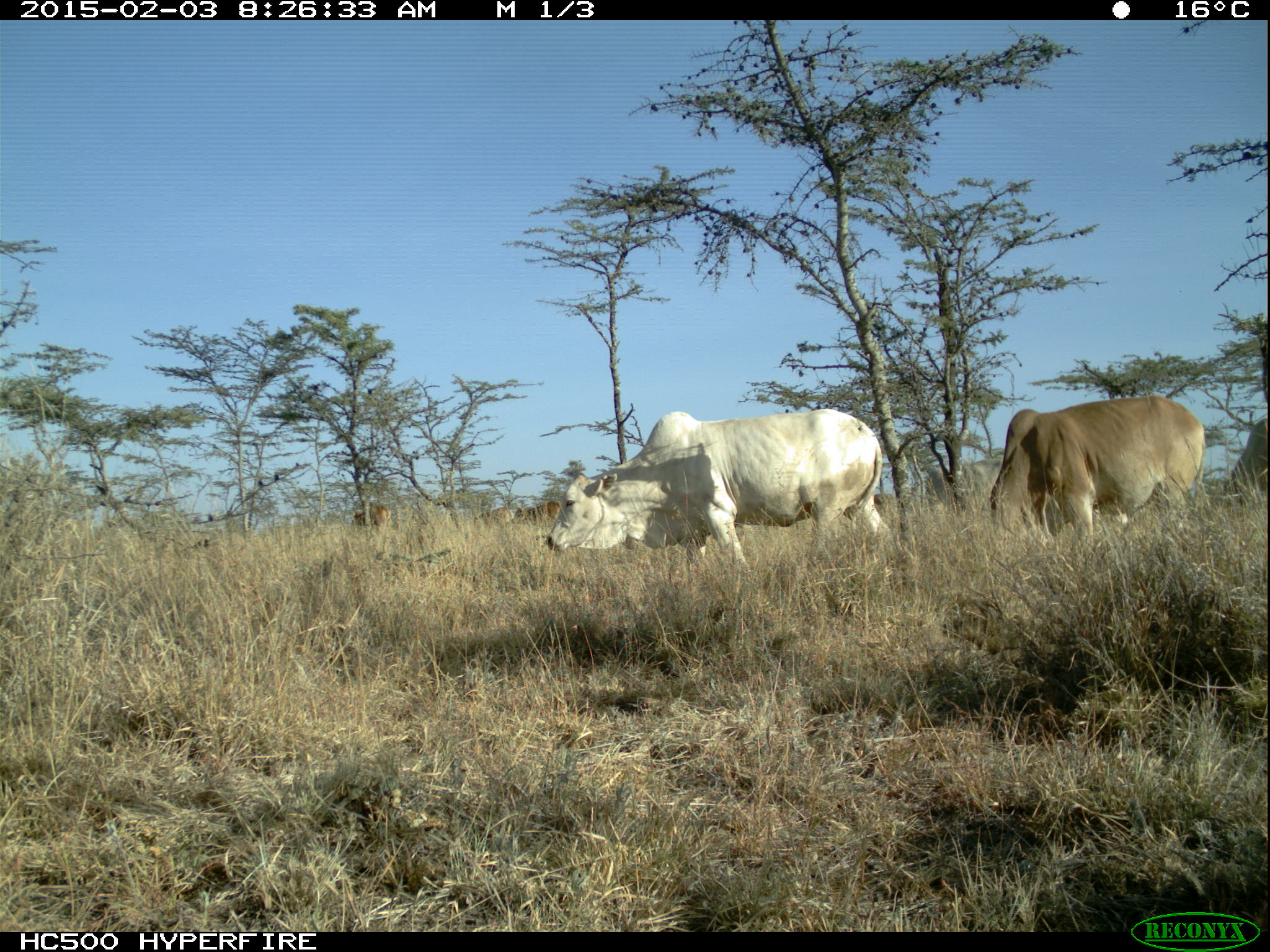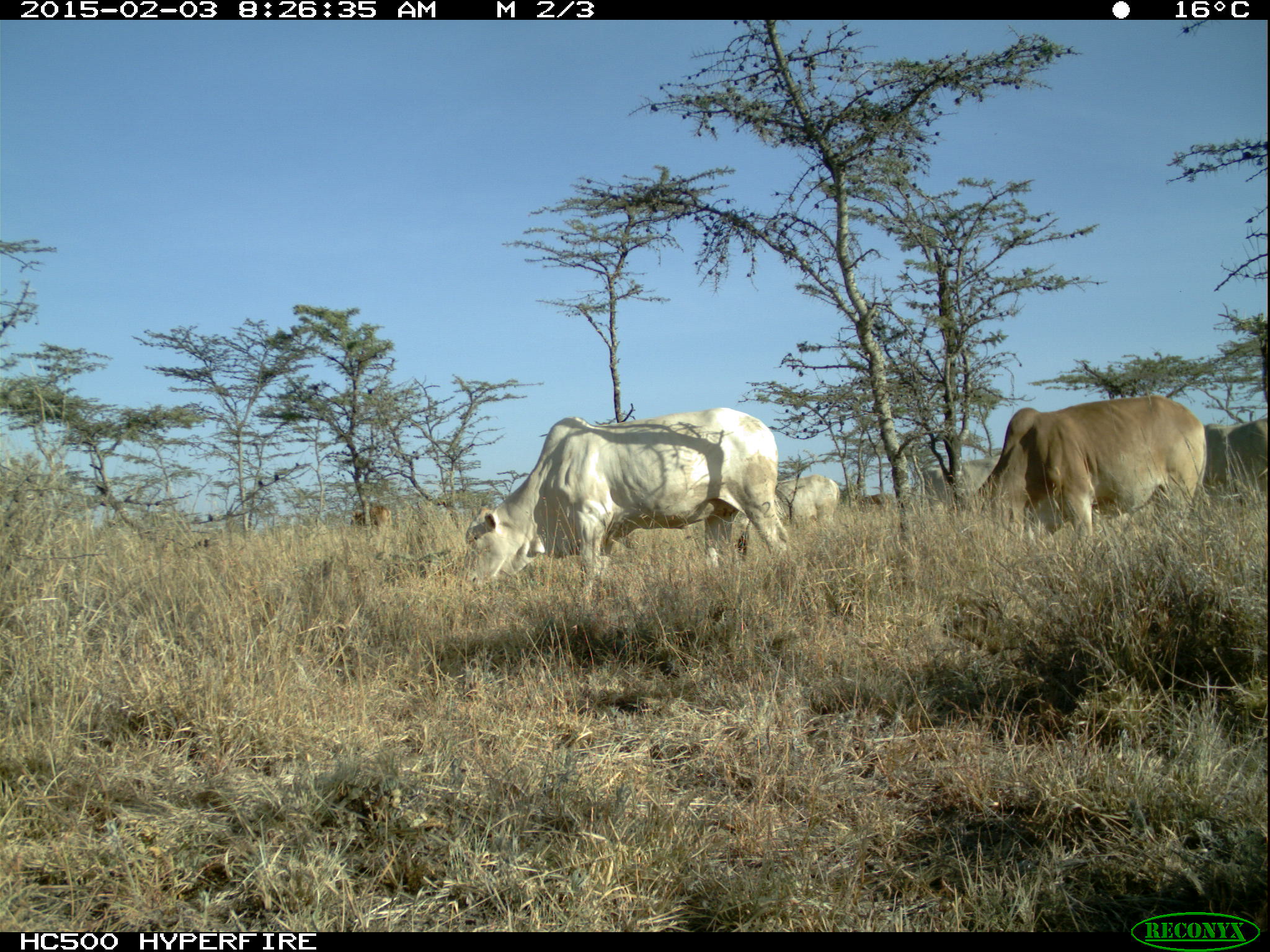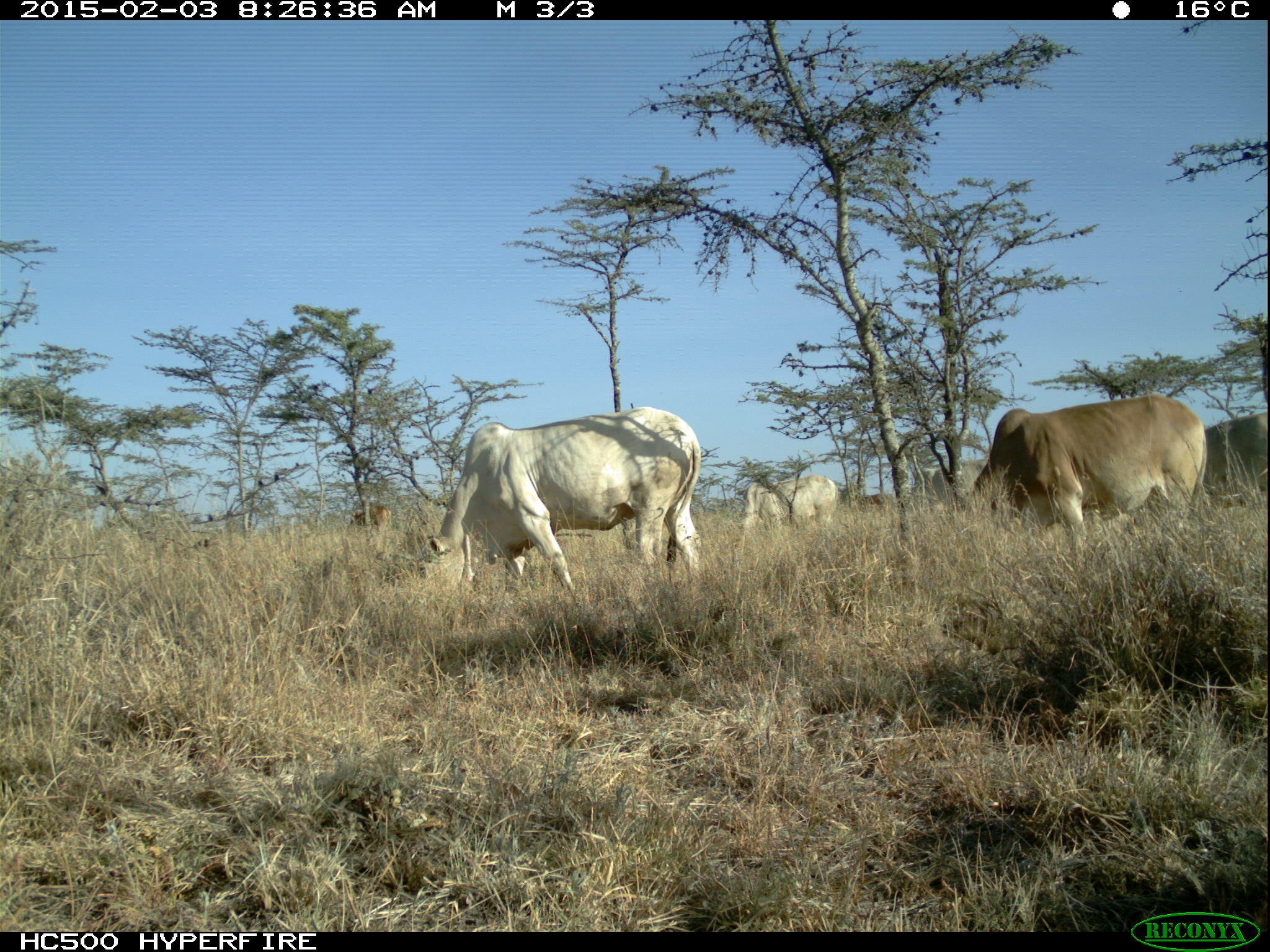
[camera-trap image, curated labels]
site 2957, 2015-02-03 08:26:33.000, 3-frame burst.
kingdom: Animalia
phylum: Chordata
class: Mammalia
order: Artiodactyla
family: Bovidae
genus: Bos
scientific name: Bos taurus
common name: domestic cattle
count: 11